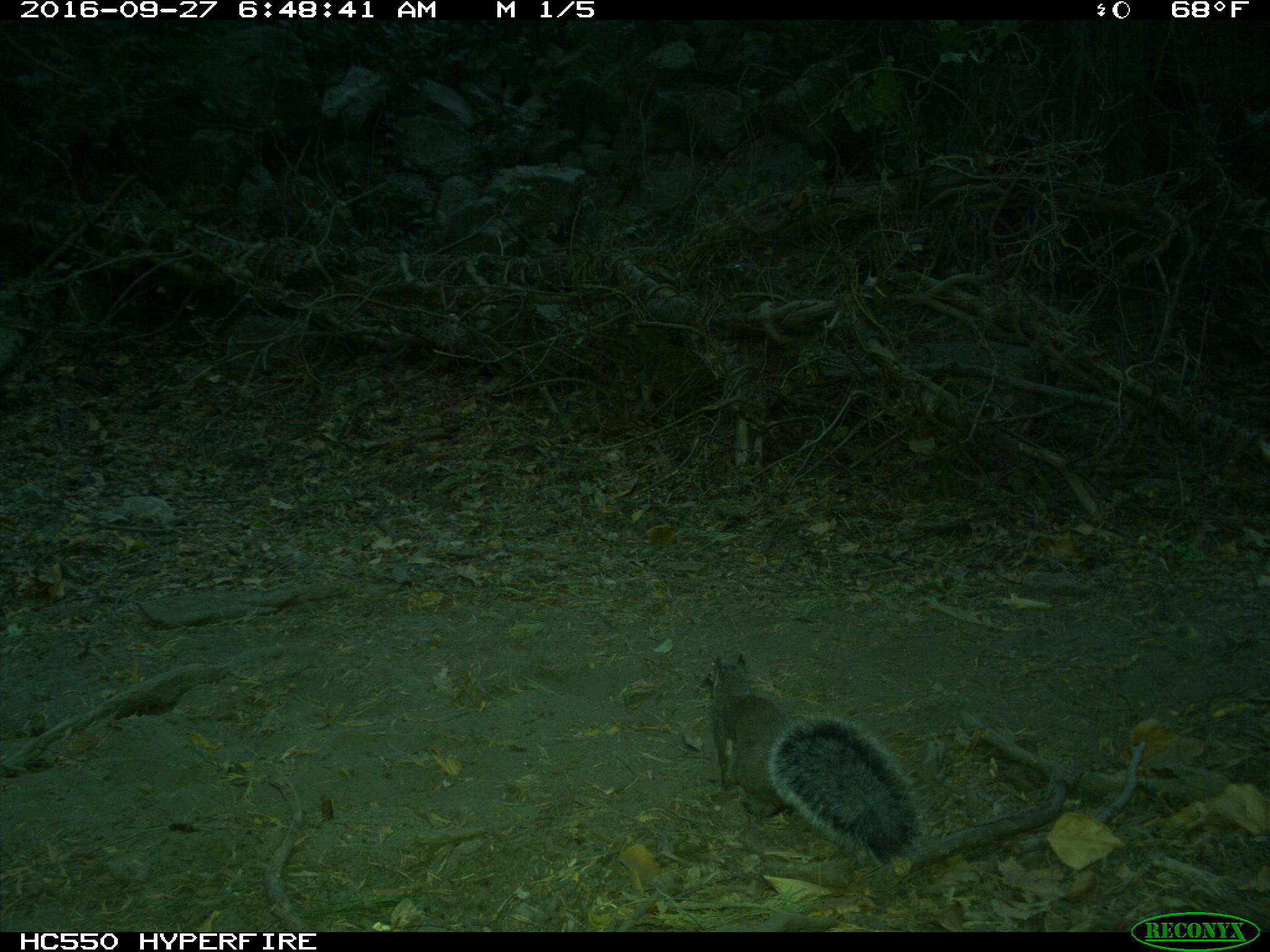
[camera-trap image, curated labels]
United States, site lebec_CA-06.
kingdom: Animalia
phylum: Chordata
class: Mammalia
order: Rodentia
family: Sciuridae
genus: Sciurus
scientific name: Sciurus carolinensis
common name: eastern gray squirrel